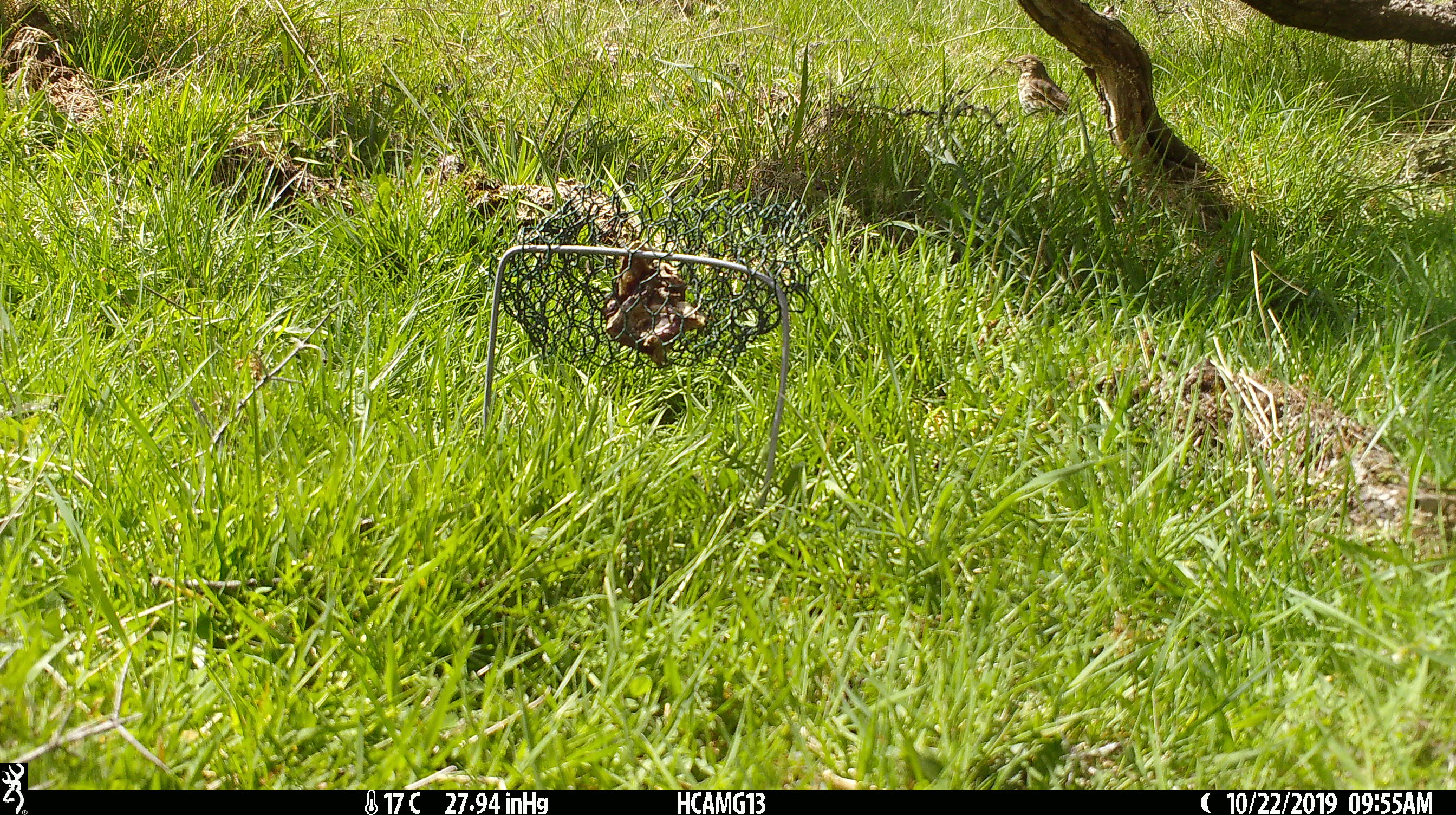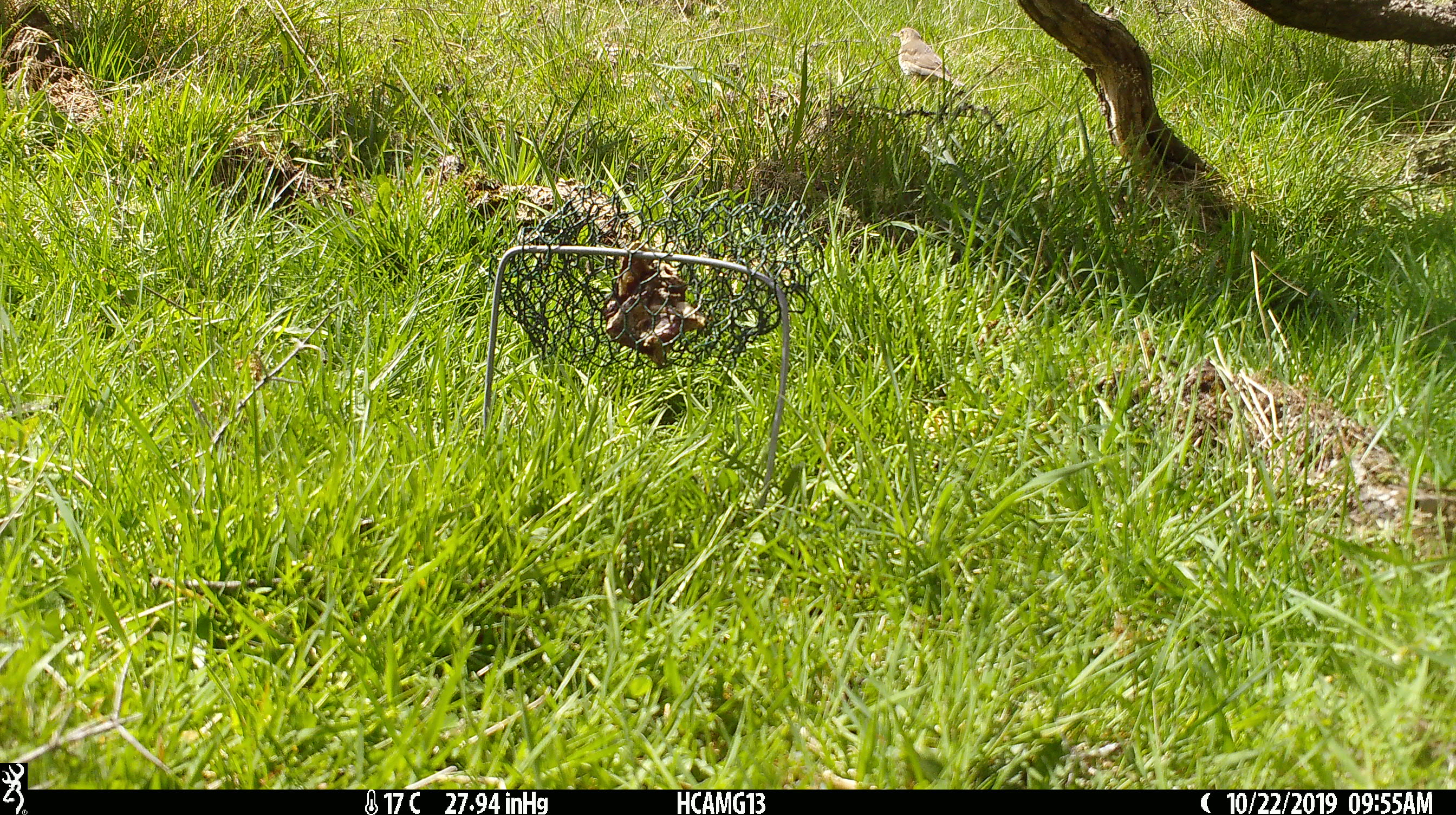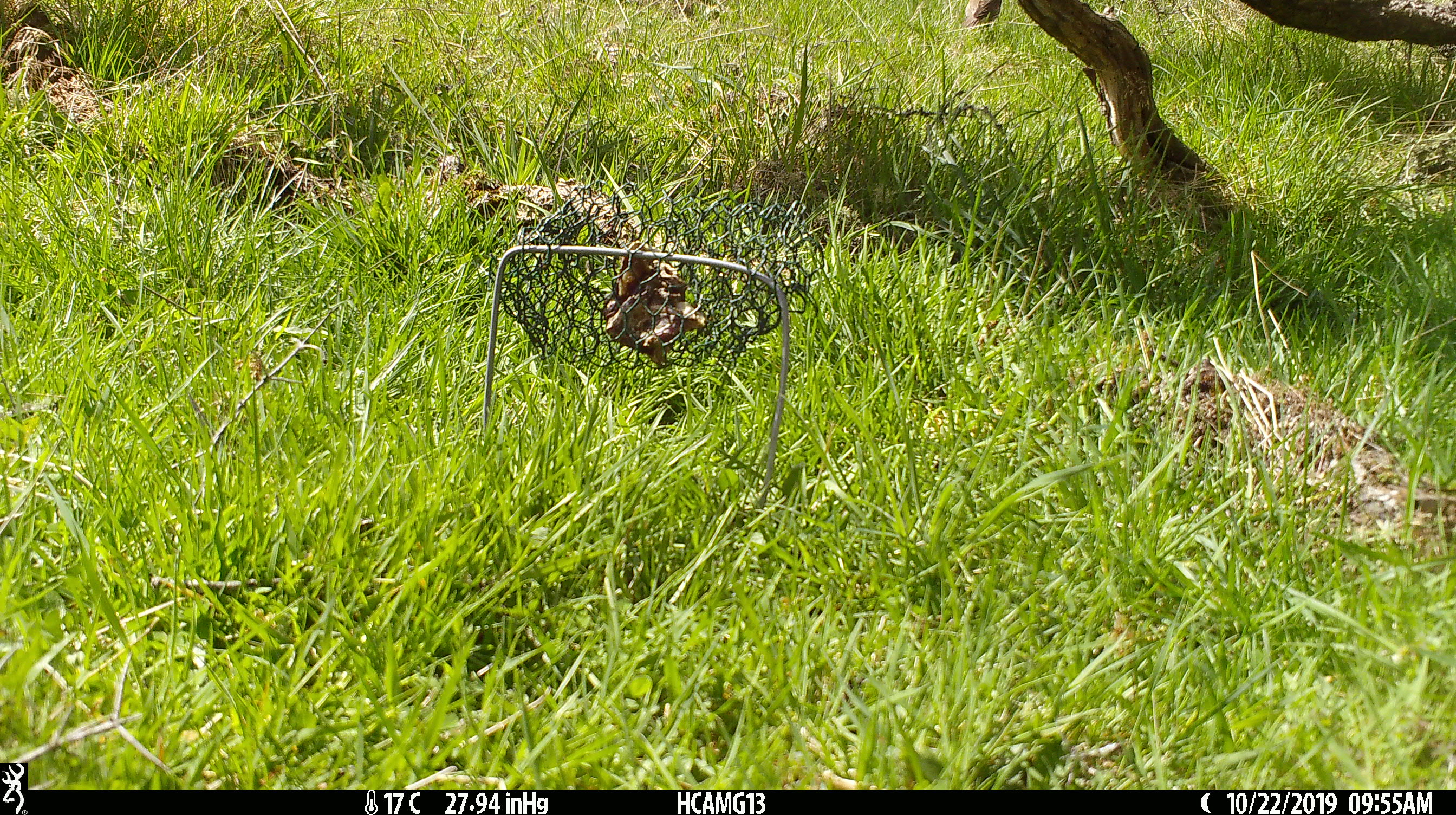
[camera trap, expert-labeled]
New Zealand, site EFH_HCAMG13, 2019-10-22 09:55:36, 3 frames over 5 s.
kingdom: Animalia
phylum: Chordata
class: Aves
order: Passeriformes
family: Turdidae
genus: Turdus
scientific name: Turdus philomelos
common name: song thrush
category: thrush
Thrush (song thrush) (Turdus philomelos).